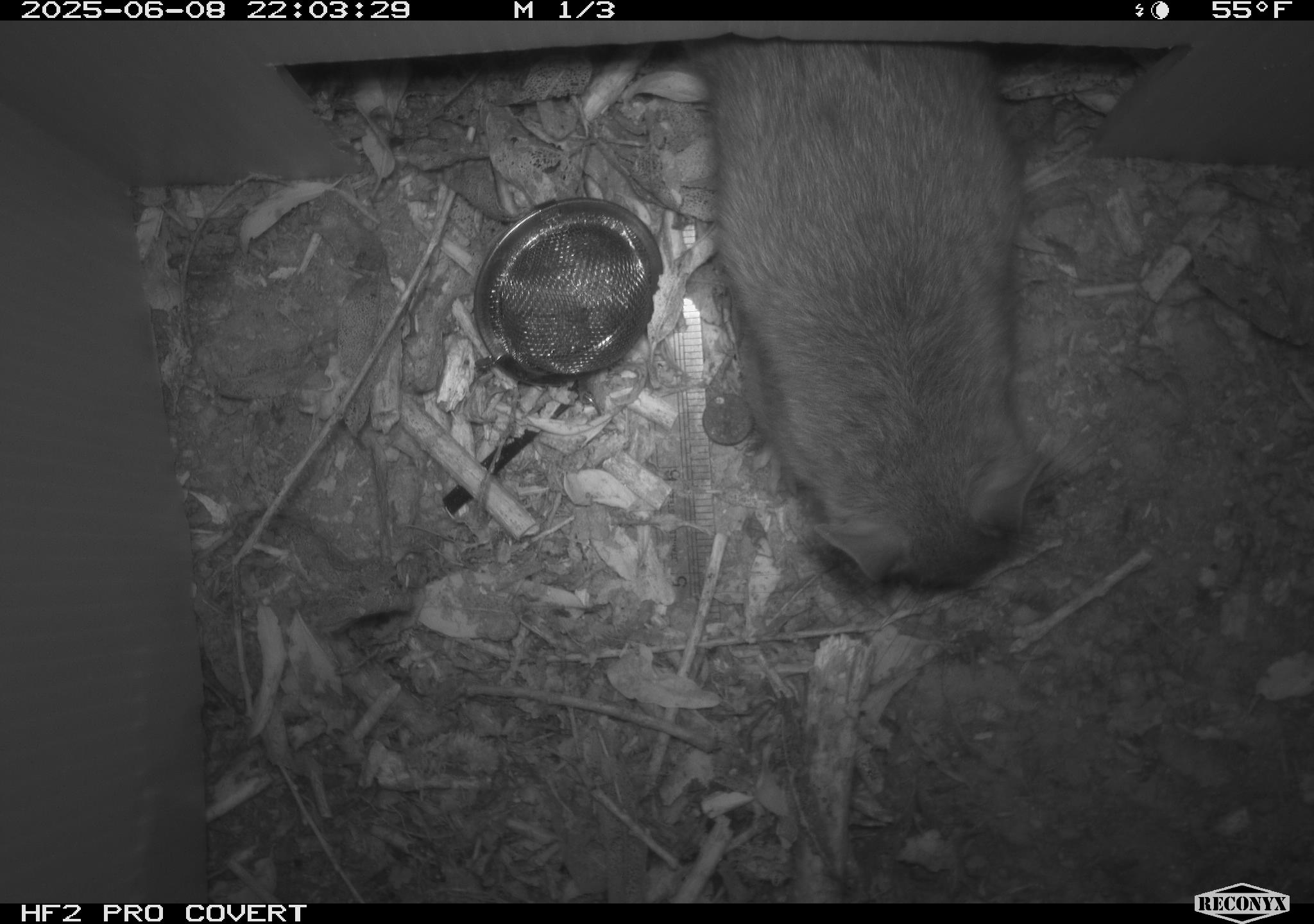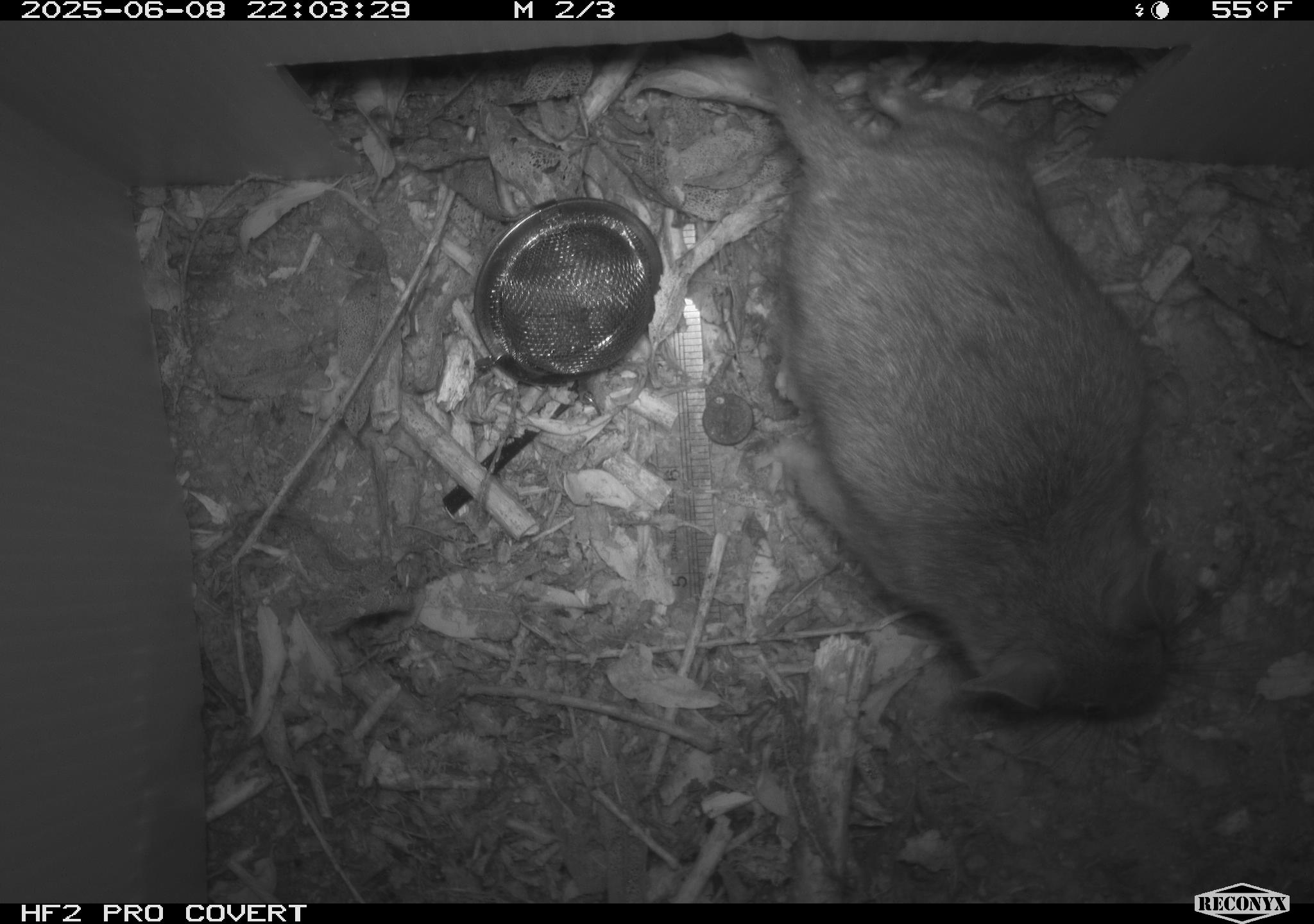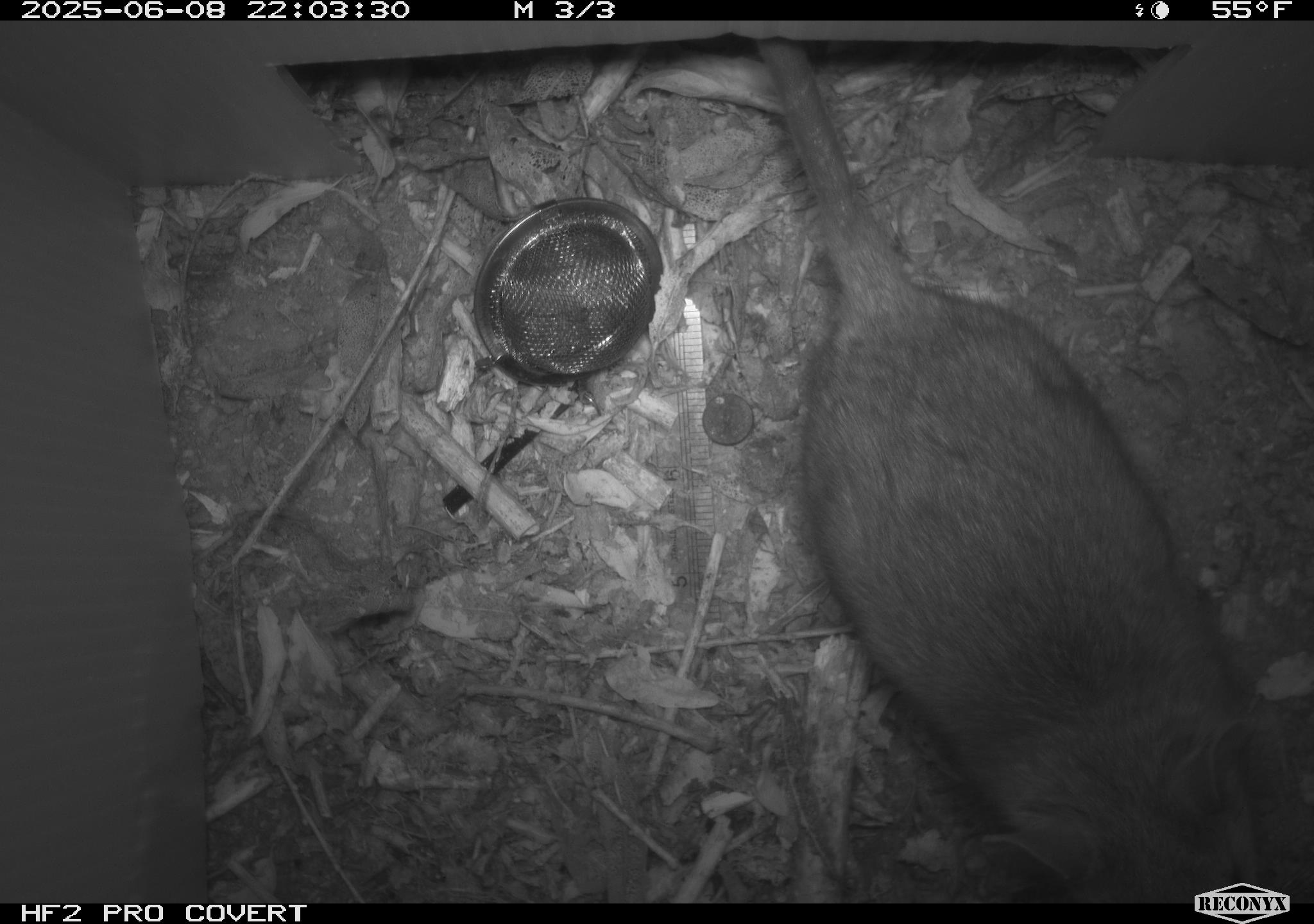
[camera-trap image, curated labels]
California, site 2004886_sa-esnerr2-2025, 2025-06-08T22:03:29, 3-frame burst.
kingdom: Animalia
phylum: Chordata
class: Mammalia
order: Rodentia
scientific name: Rodentia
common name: rodent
Rodent (Rodentia).